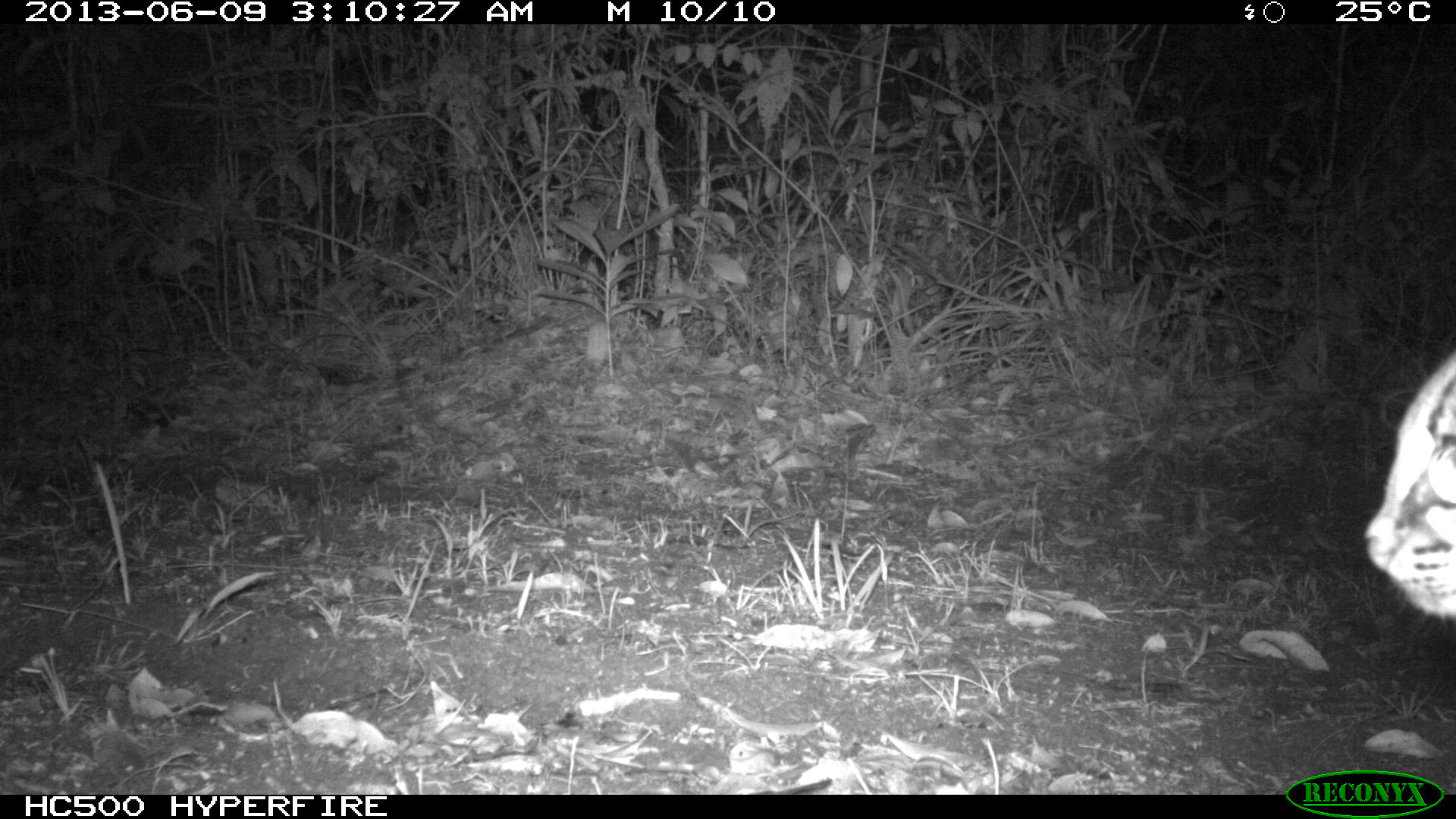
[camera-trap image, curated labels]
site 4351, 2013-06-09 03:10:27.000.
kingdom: Animalia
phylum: Chordata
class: Mammalia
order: Carnivora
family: Felidae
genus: Leopardus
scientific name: Leopardus wiedii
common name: margay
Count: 1.